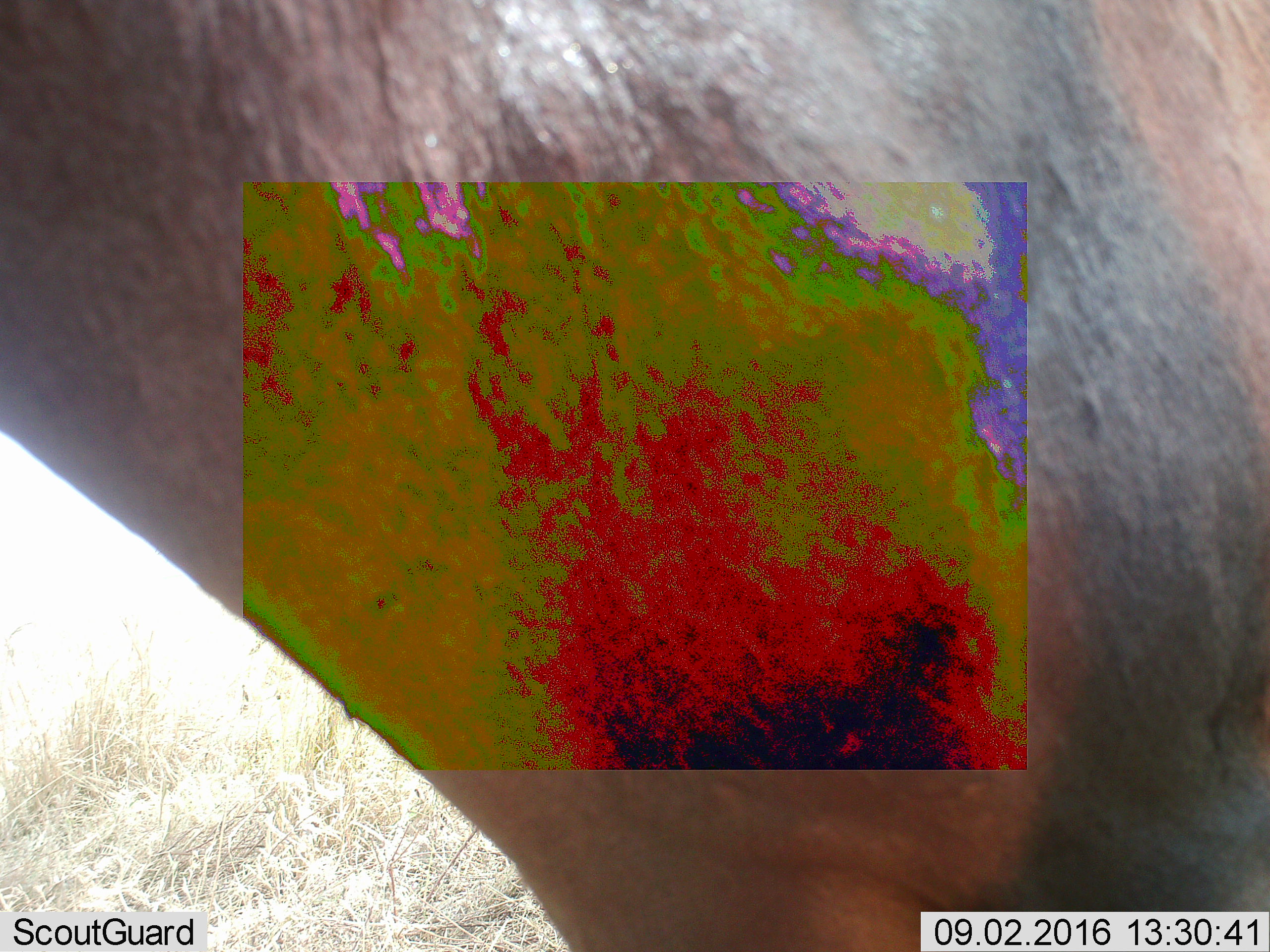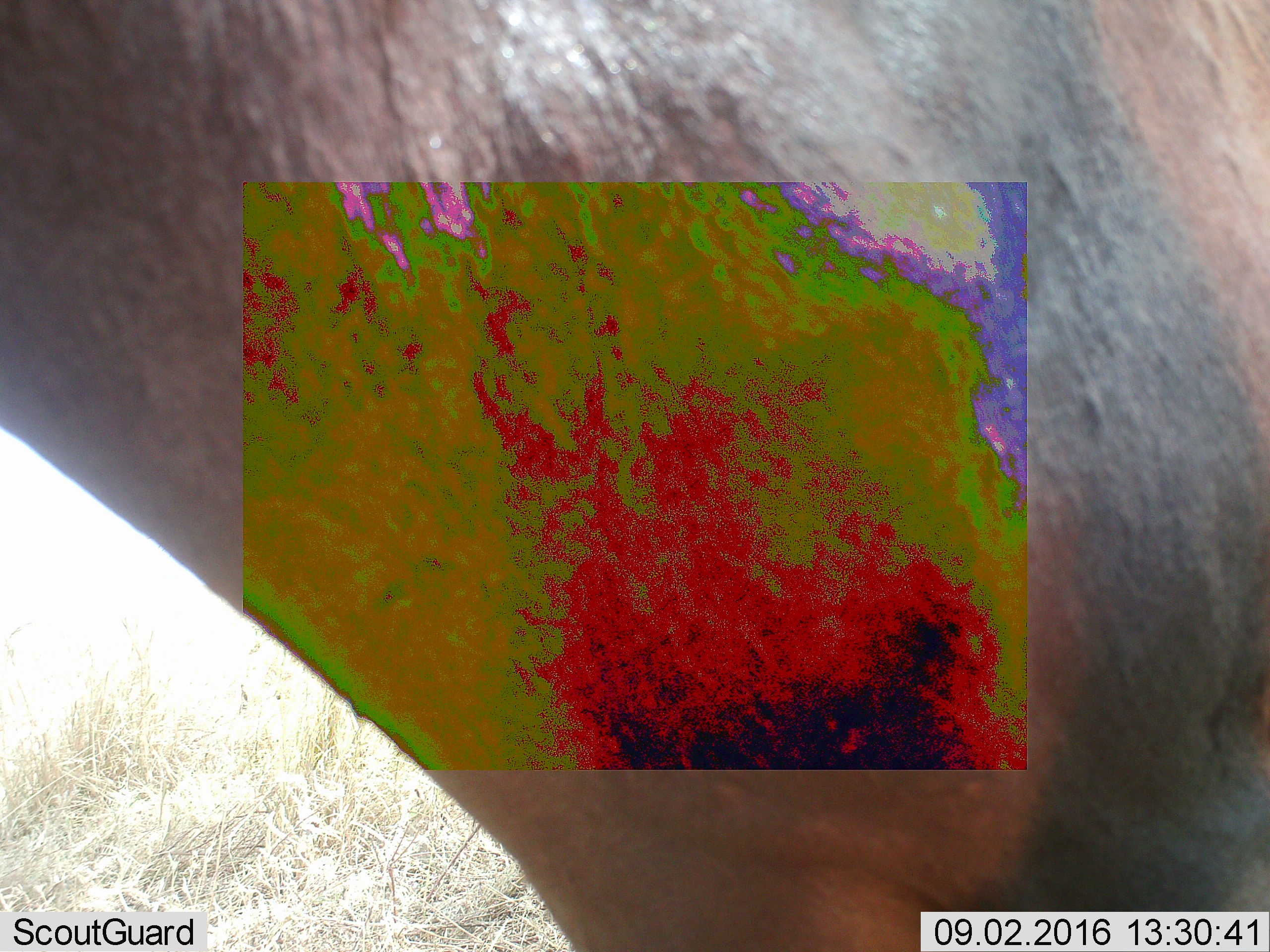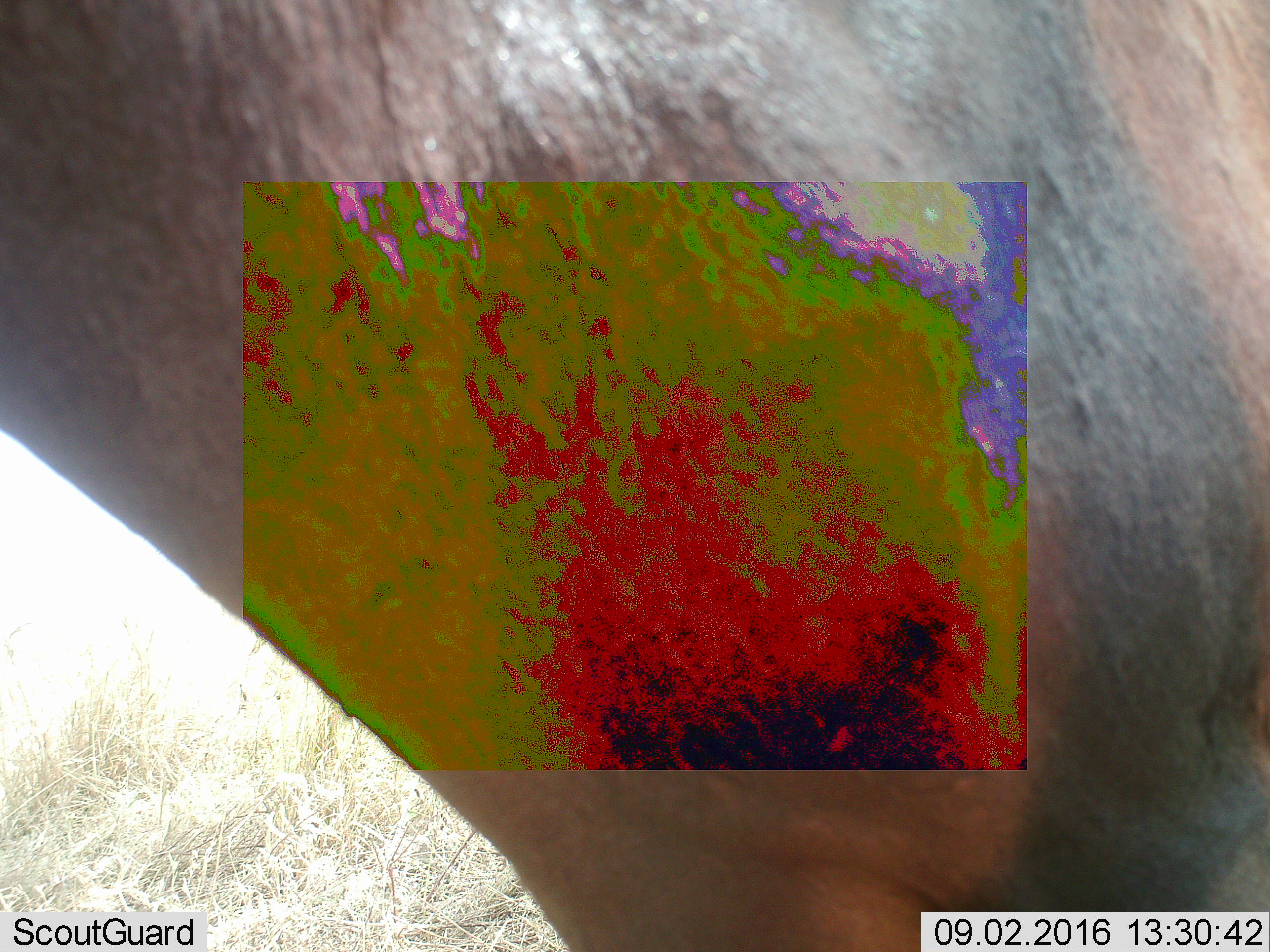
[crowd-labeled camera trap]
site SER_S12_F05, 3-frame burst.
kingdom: Animalia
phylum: Chordata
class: Mammalia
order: Artiodactyla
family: Bovidae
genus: Damaliscus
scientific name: Damaliscus lunatus jimela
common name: topi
Topi (Damaliscus lunatus jimela), count 1. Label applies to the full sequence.